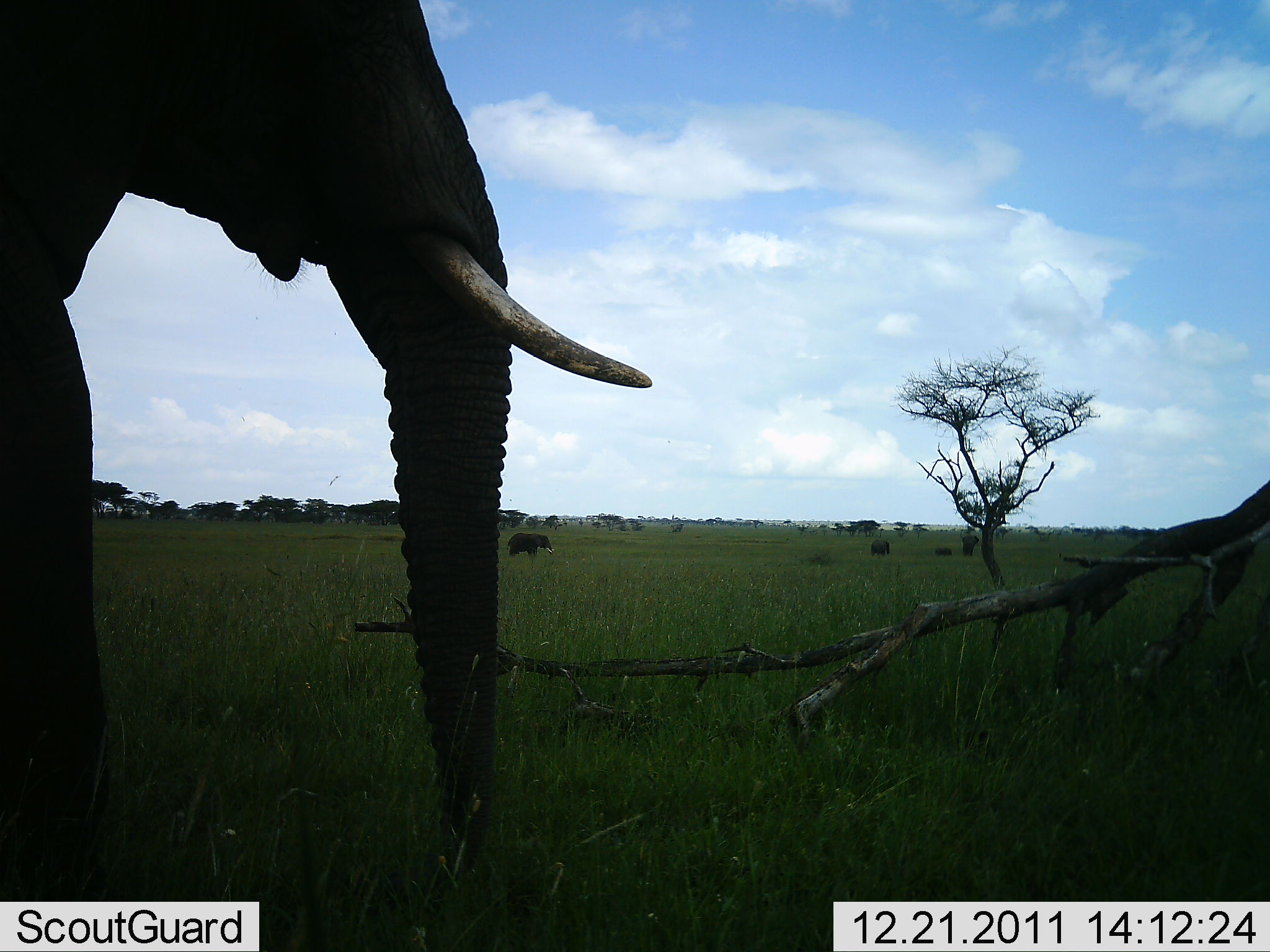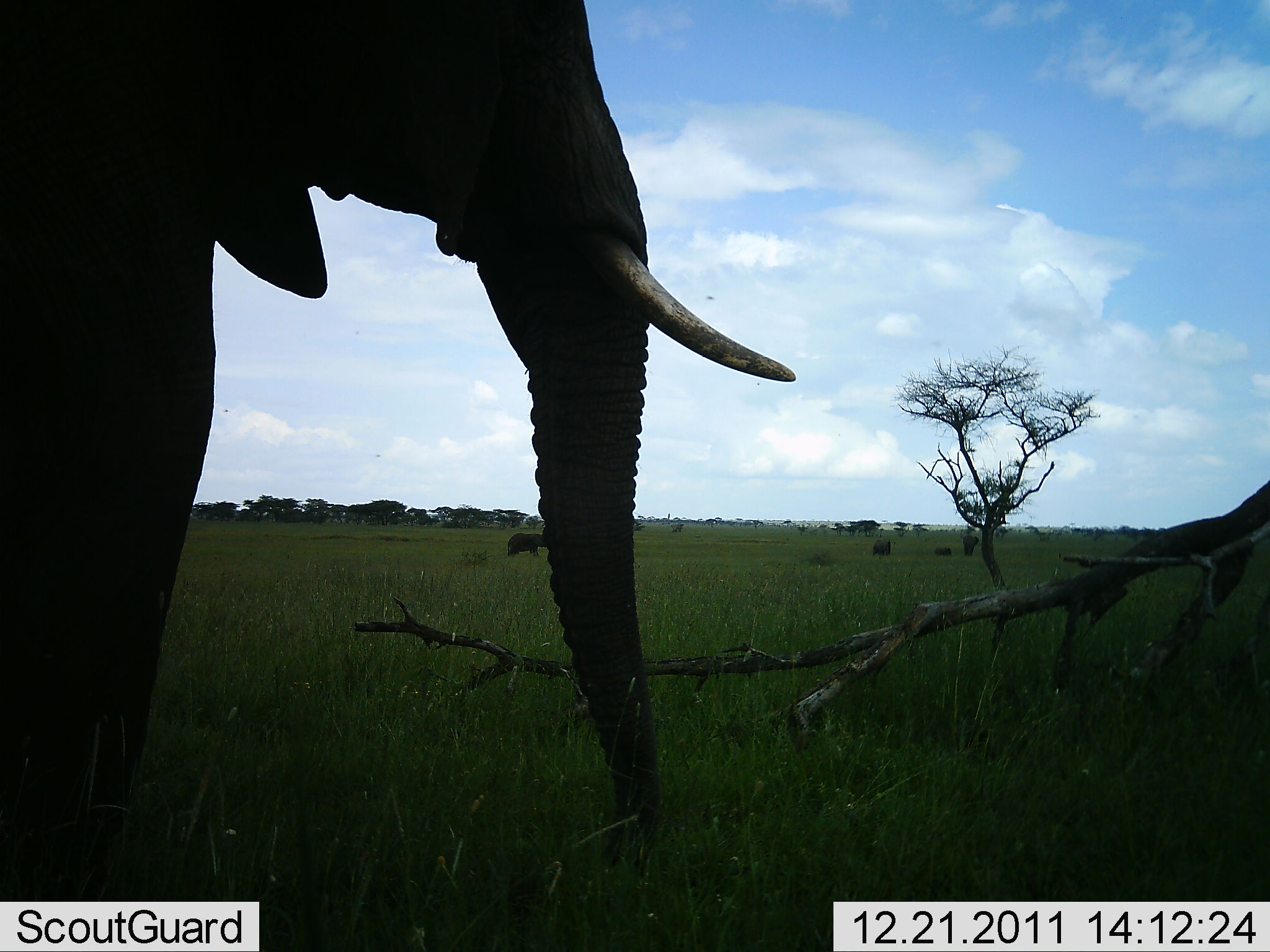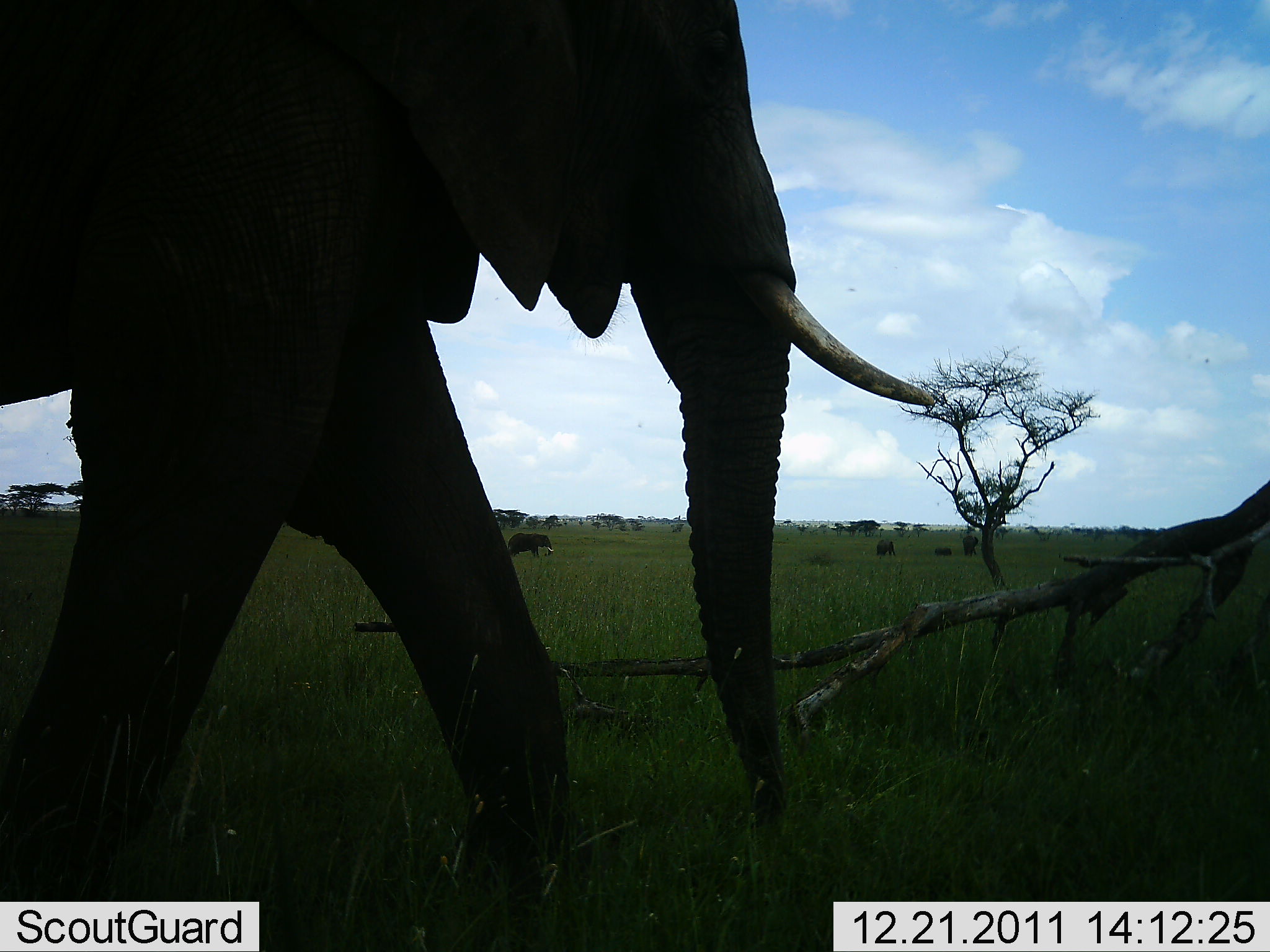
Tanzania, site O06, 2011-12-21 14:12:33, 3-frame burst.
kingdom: Animalia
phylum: Chordata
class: Mammalia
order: Proboscidea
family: Elephantidae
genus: Loxodonta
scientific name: Loxodonta africana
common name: african bush elephant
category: elephant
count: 4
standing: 60%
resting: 0%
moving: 70%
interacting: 0%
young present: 30%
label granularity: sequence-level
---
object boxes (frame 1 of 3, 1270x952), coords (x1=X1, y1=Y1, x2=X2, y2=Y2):
animal: (x1=1, y1=1, x2=651, y2=952); (x1=505, y1=534, x2=554, y2=559); (x1=961, y1=533, x2=980, y2=558); (x1=870, y1=539, x2=891, y2=557); (x1=934, y1=546, x2=953, y2=556)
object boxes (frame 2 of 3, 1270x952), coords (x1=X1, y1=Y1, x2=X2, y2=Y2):
animal: (x1=1, y1=1, x2=796, y2=952); (x1=506, y1=533, x2=546, y2=559); (x1=961, y1=533, x2=979, y2=558); (x1=873, y1=539, x2=894, y2=557); (x1=934, y1=546, x2=953, y2=556)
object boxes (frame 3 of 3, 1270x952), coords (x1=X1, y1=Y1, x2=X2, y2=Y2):
animal: (x1=1, y1=1, x2=935, y2=952); (x1=506, y1=533, x2=555, y2=559); (x1=961, y1=533, x2=979, y2=558); (x1=877, y1=539, x2=897, y2=557); (x1=934, y1=546, x2=953, y2=556)